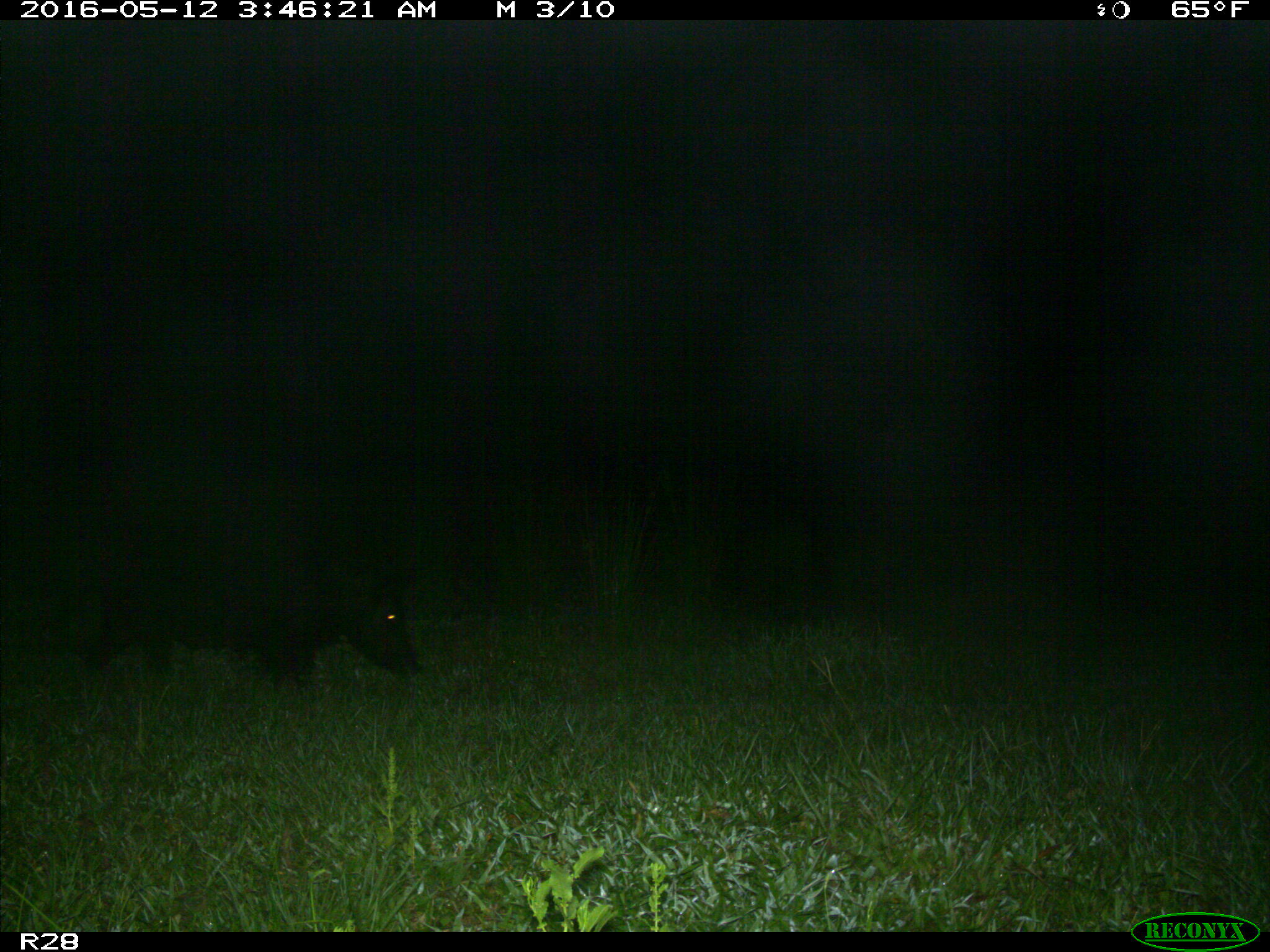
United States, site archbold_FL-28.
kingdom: Animalia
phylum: Chordata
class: Mammalia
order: Artiodactyla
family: Suidae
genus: Sus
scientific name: Sus scrofa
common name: wild boar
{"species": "Sus scrofa (wild boar)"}